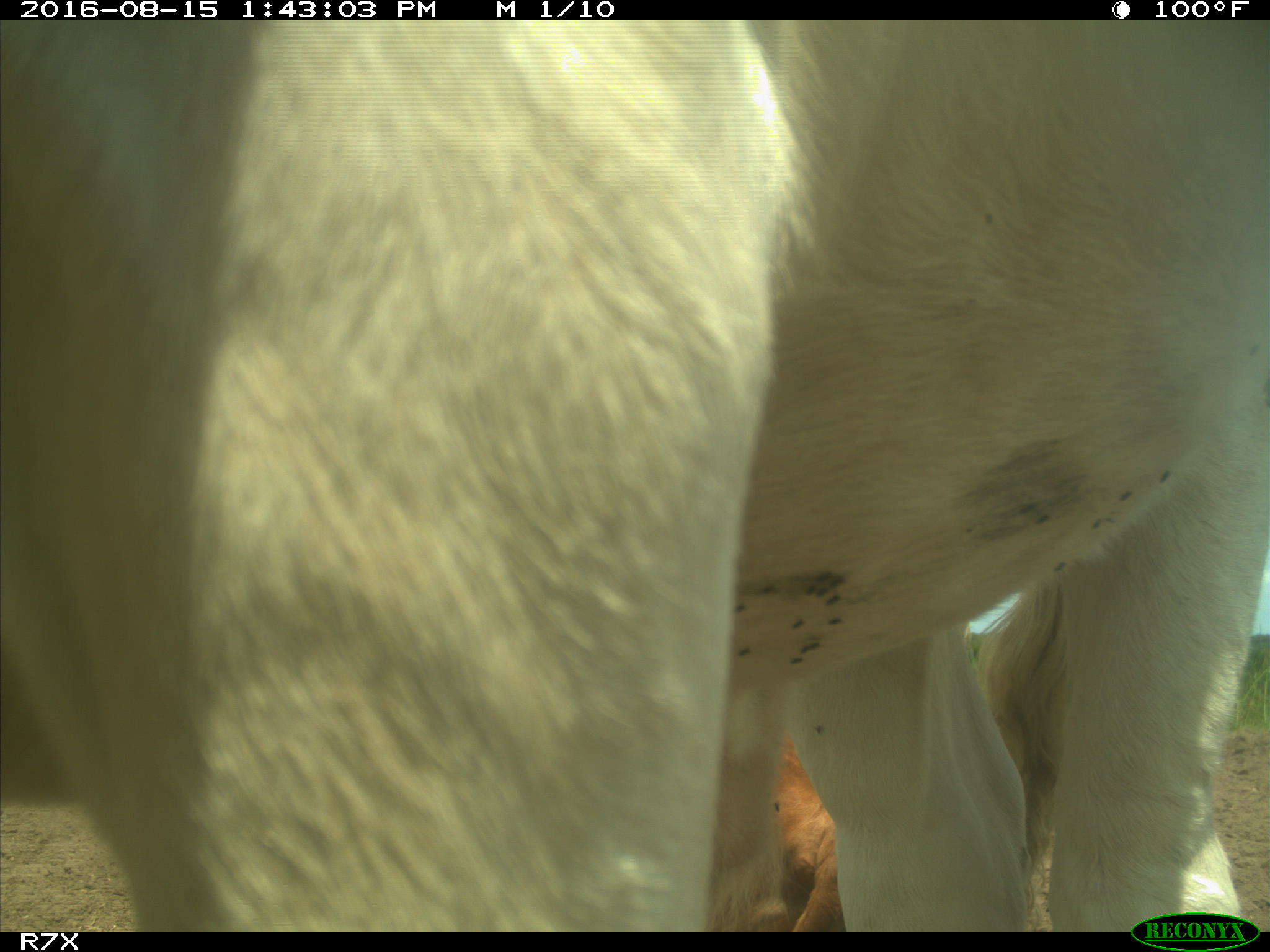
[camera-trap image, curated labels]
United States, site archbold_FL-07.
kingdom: Animalia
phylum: Chordata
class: Mammalia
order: Artiodactyla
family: Bovidae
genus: Bos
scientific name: Bos taurus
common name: domestic cow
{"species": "Bos taurus (domestic cow)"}